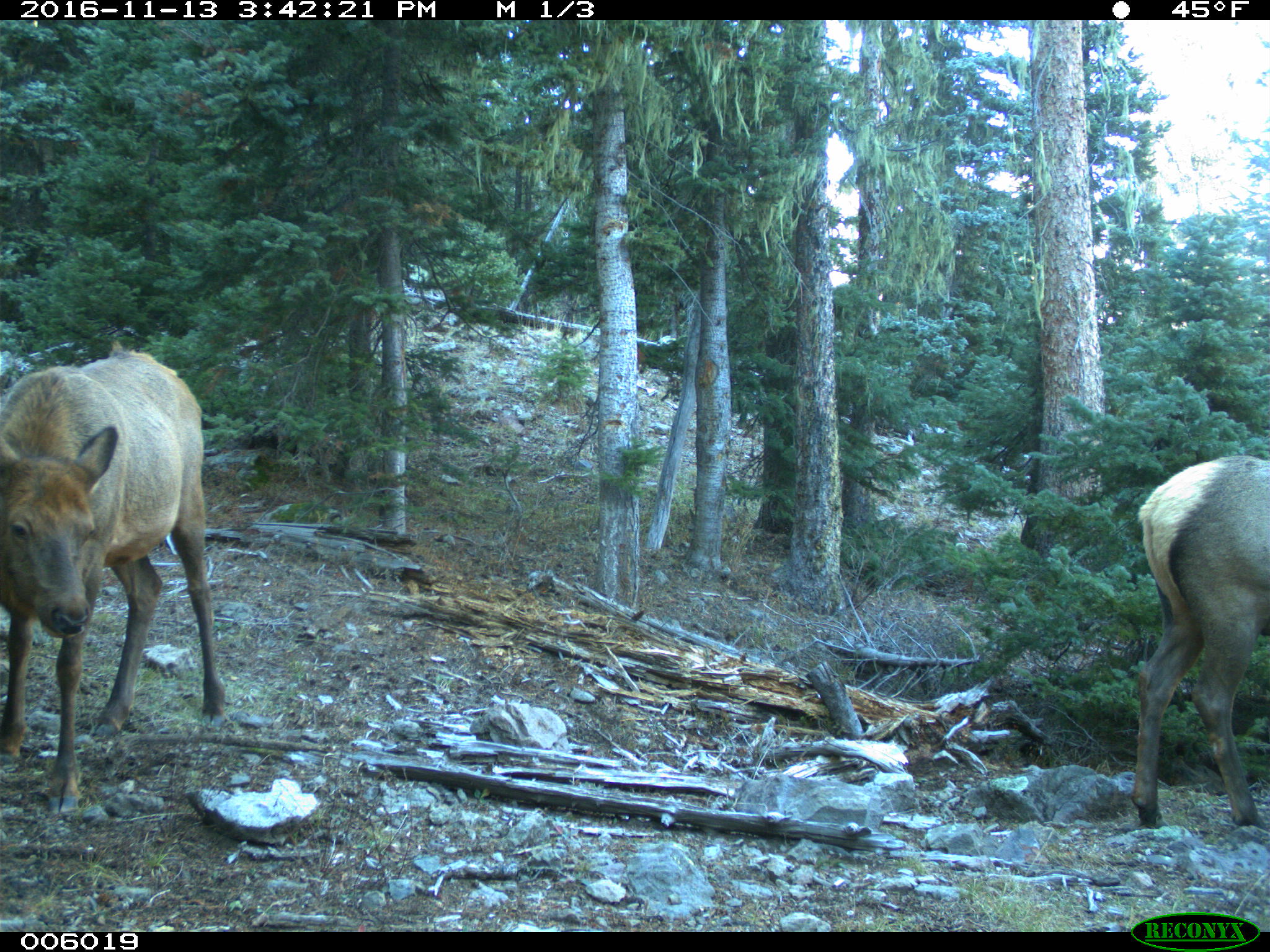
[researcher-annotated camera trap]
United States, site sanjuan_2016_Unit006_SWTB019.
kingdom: Animalia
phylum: Chordata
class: Mammalia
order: Artiodactyla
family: Cervidae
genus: Cervus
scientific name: Cervus elaphus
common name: red deer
Cervus elaphus (red deer).